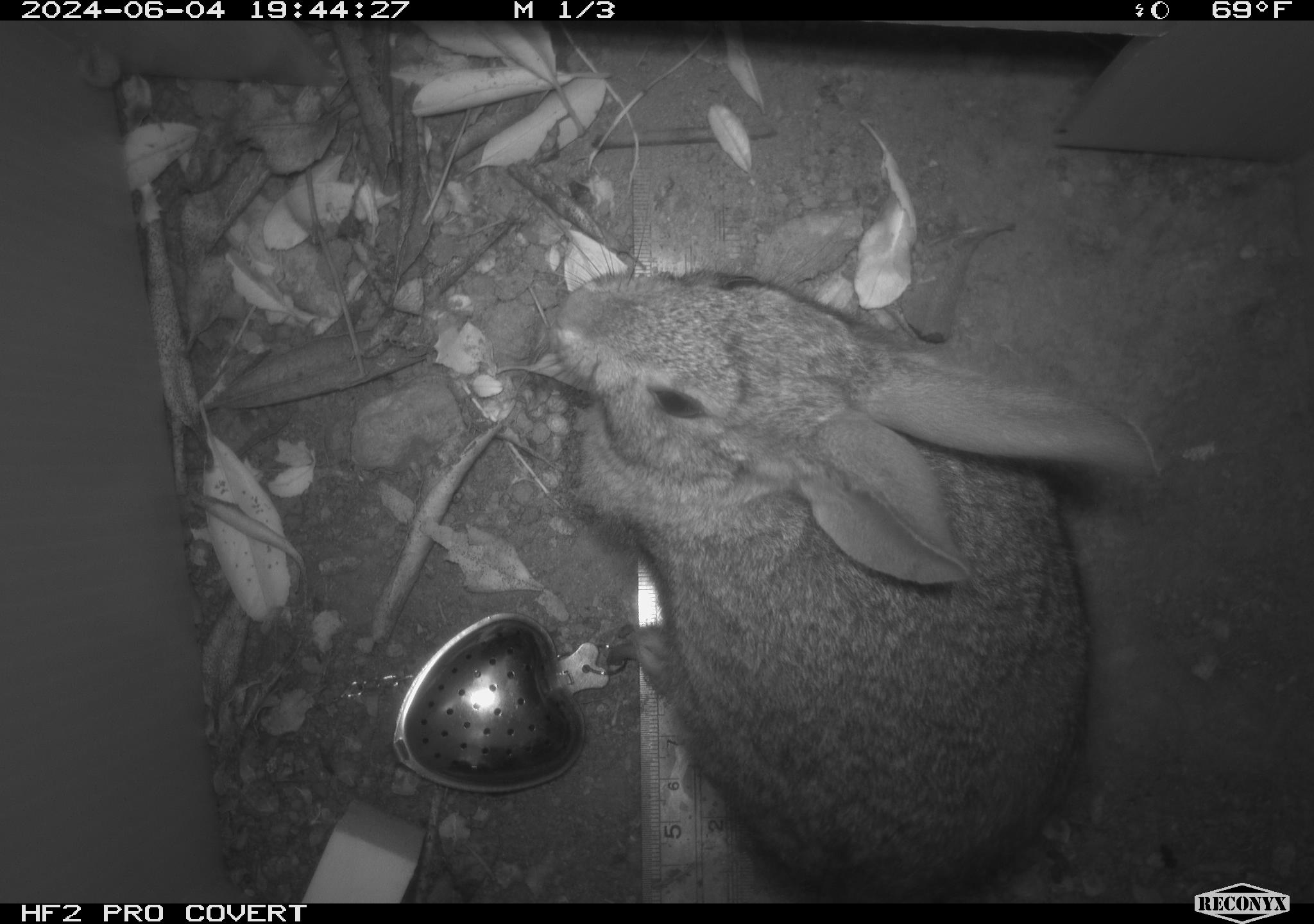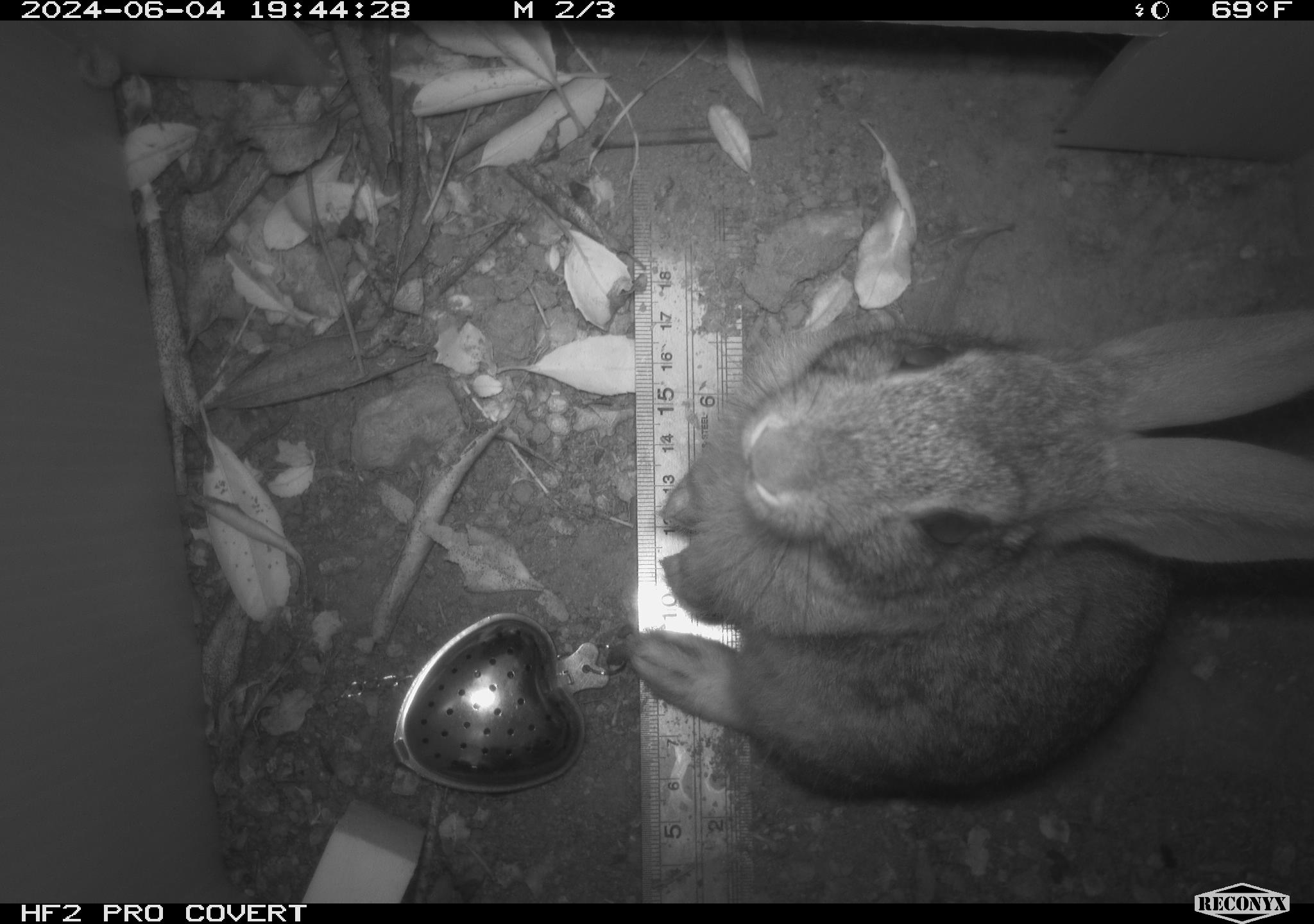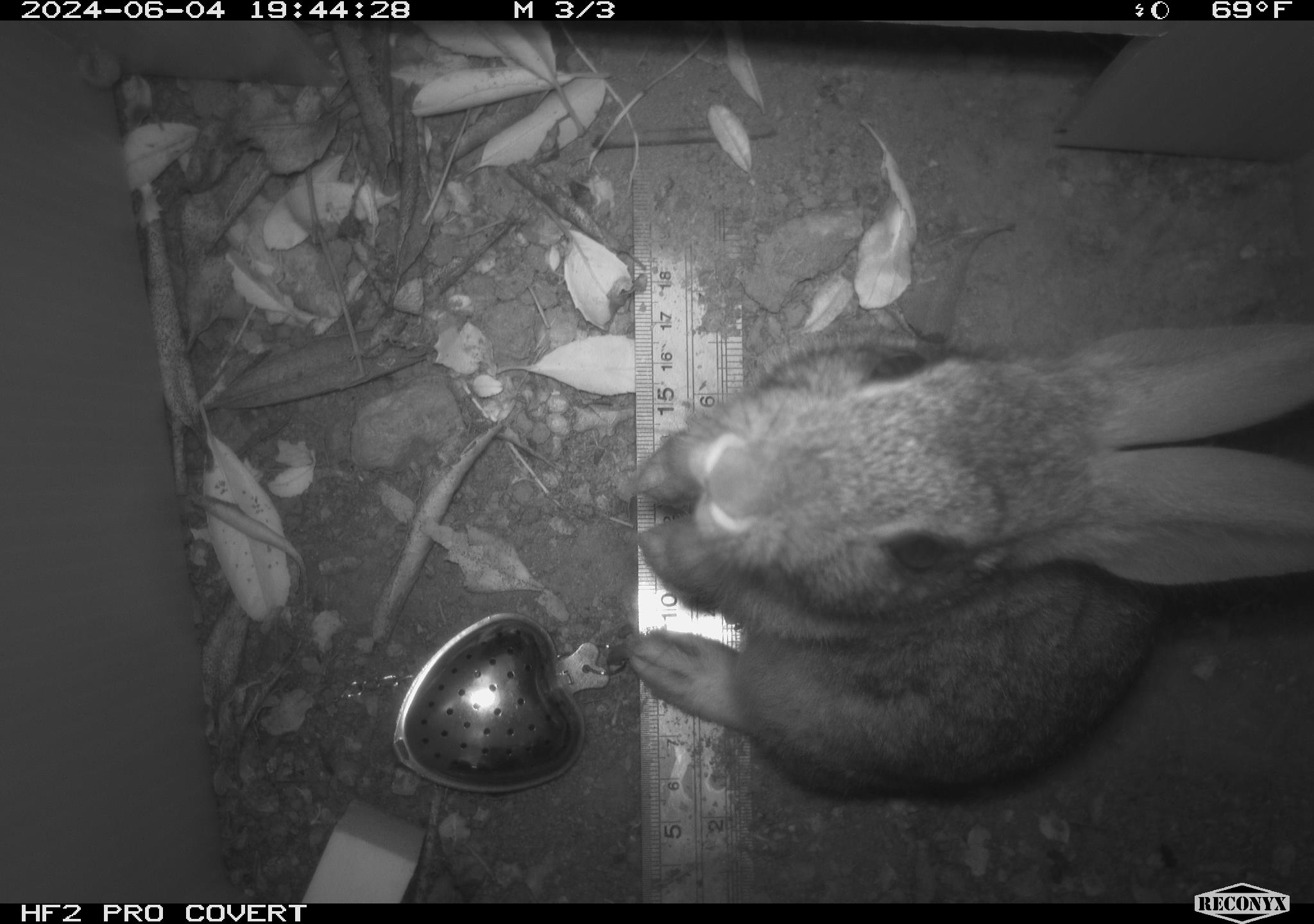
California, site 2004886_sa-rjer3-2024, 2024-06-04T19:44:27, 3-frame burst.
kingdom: Animalia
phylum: Chordata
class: Mammalia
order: Lagomorpha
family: Leporidae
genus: Sylvilagus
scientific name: Sylvilagus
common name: cottontail rabbits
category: sylvilagus species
Sylvilagus species (cottontail rabbits) (Sylvilagus).